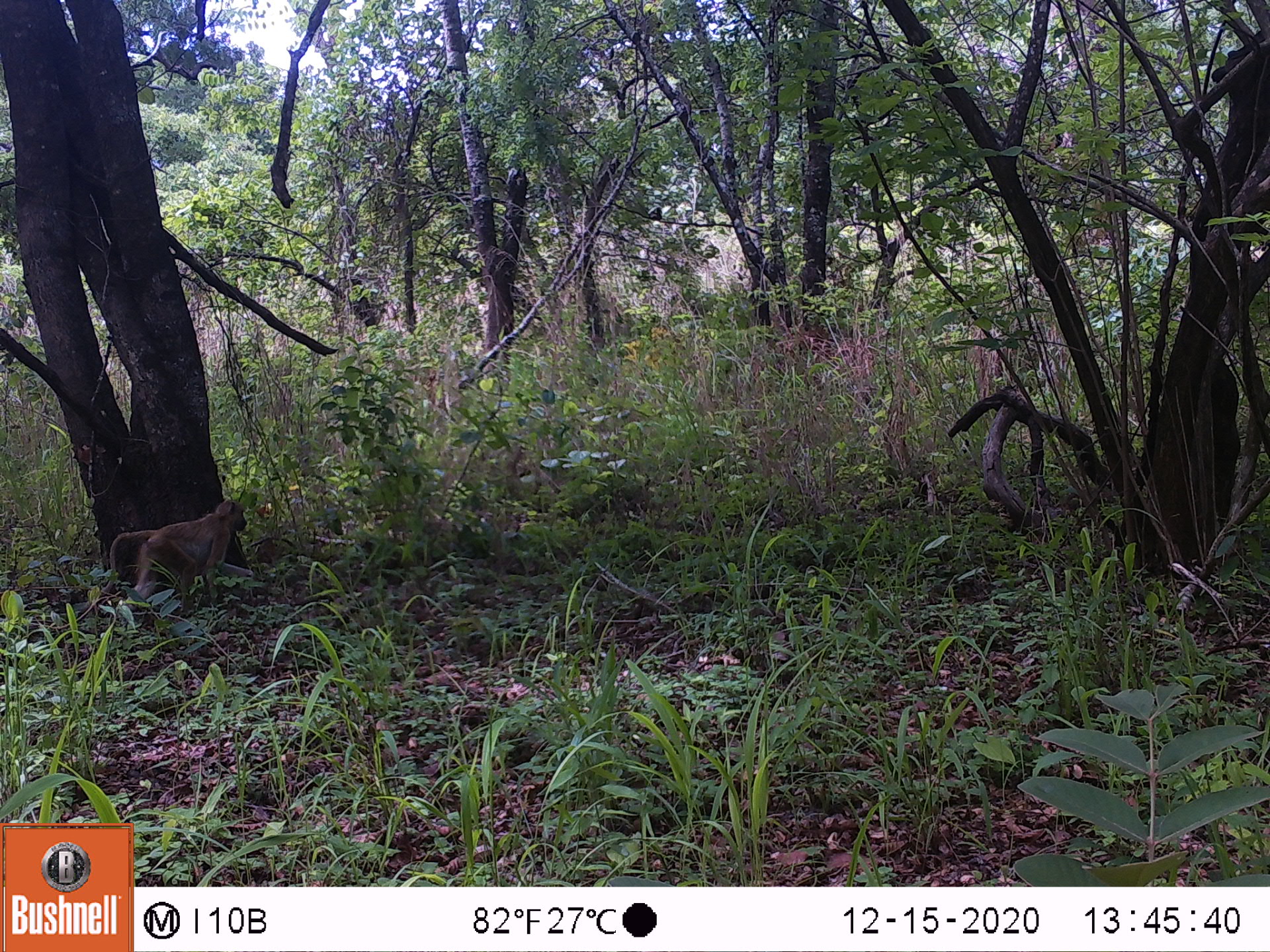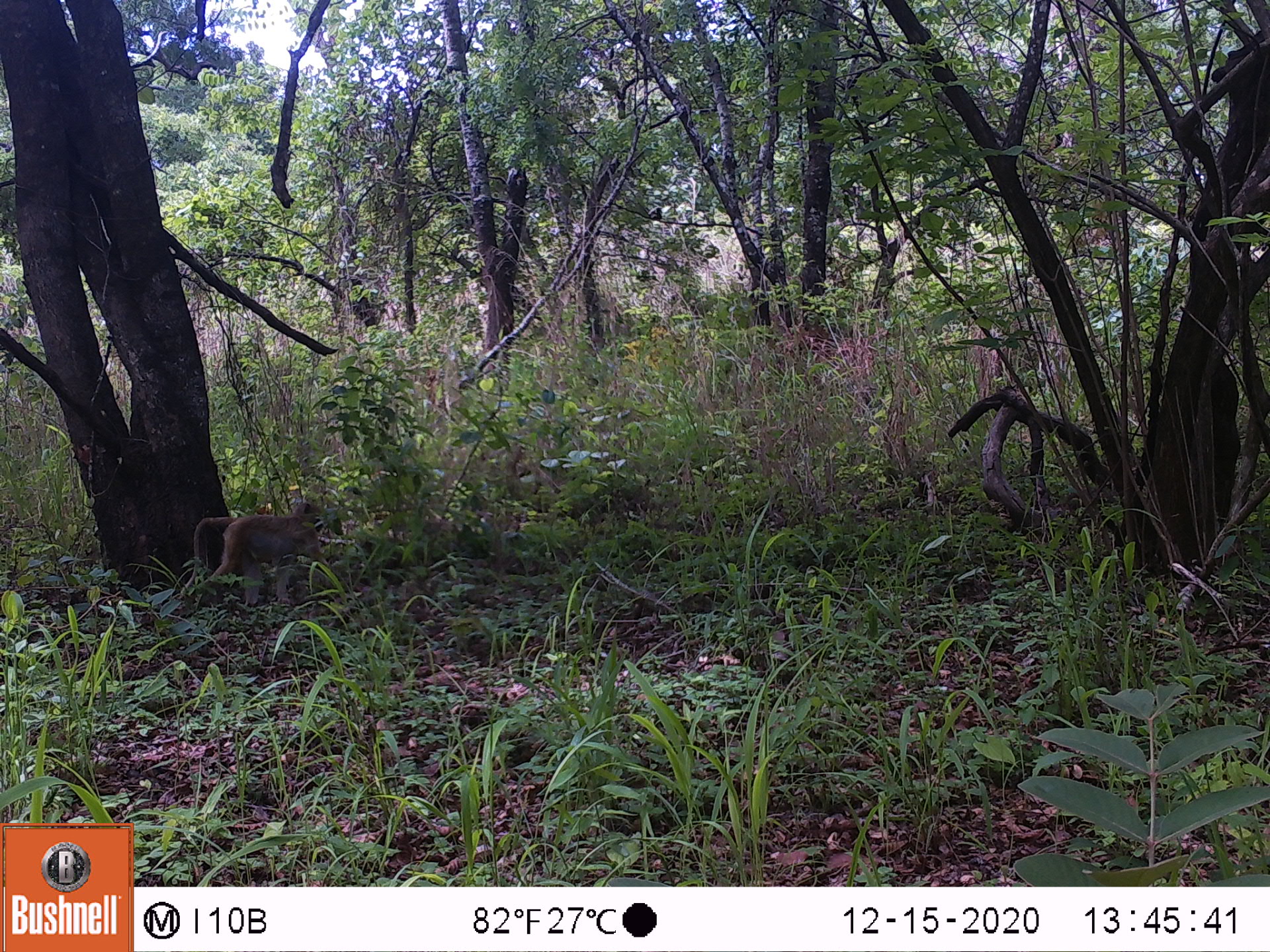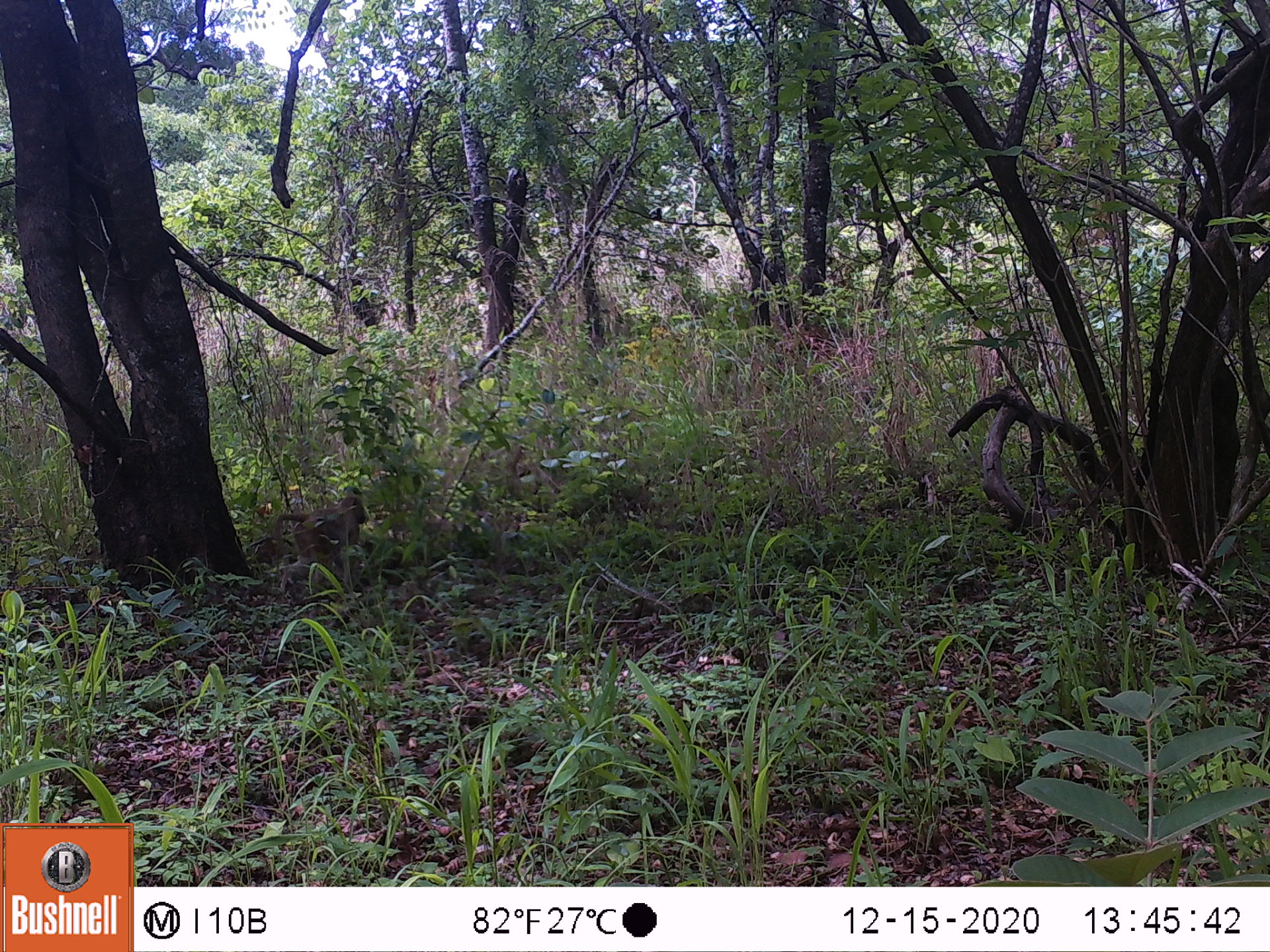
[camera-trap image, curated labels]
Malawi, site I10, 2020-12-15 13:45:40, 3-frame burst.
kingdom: Animalia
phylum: Chordata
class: Mammalia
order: Primates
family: Cercopithecidae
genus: Papio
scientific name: Papio cynocephalus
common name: yellow baboon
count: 1